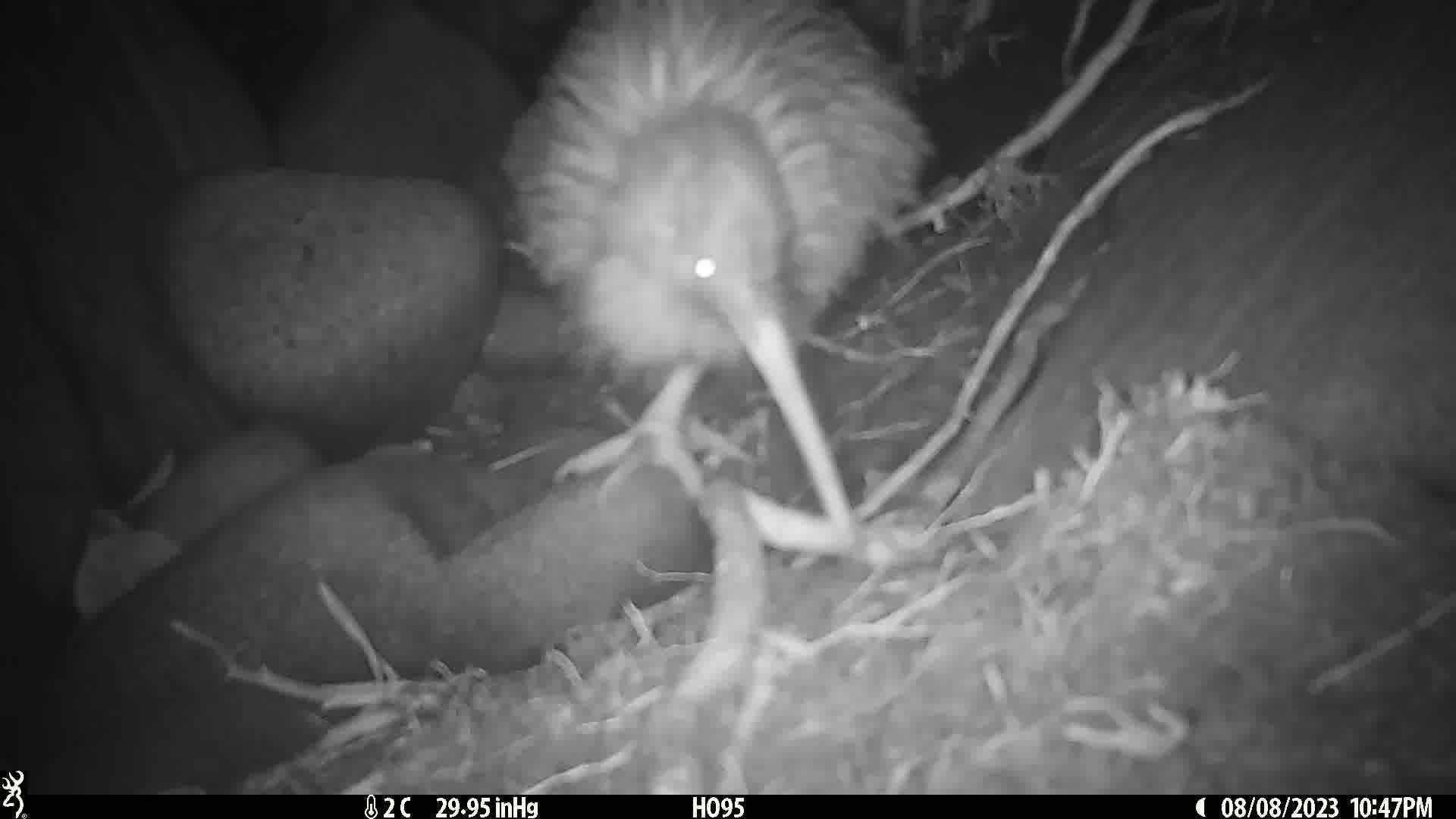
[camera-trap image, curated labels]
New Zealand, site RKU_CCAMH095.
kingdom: Animalia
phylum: Chordata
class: Aves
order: Apterygiformes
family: Apterygidae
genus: Apteryx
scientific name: Apteryx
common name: kiwi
Kiwi (Apteryx).